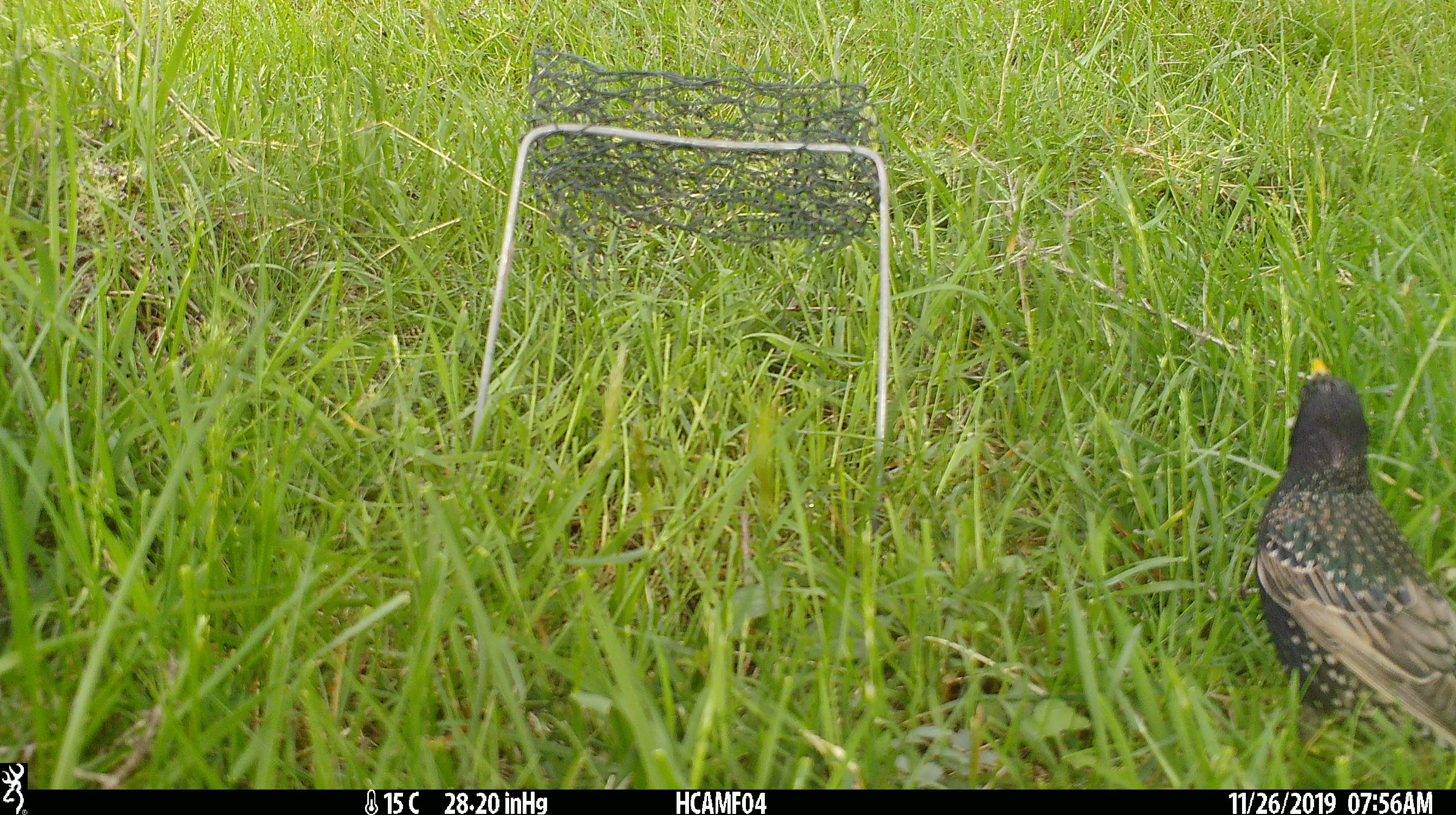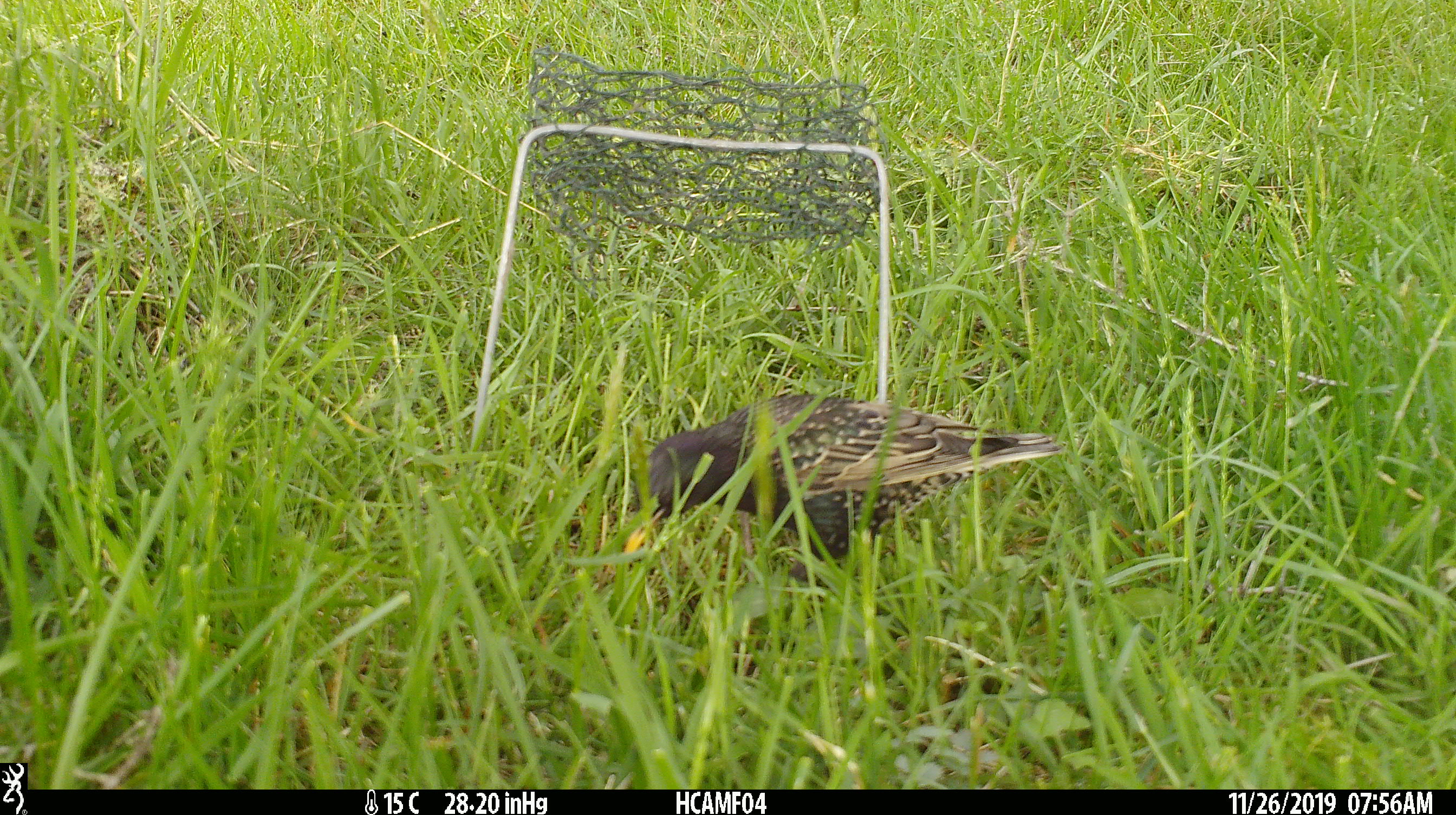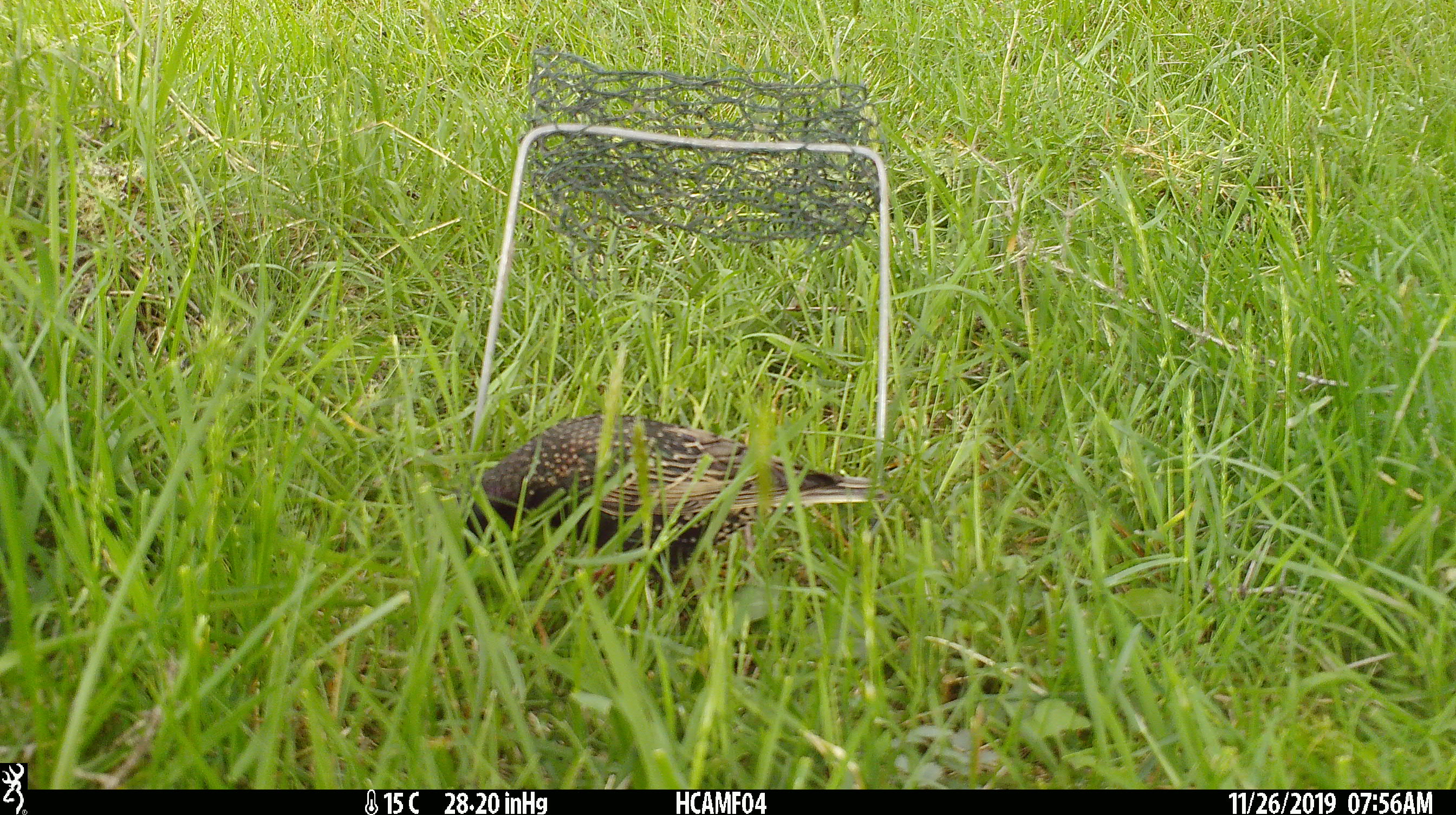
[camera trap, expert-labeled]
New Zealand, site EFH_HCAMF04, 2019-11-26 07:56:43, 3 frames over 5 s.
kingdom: Animalia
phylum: Chordata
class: Aves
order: Passeriformes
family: Sturnidae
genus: Sturnus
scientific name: Sturnus vulgaris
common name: european starling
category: starling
Starling (european starling) (Sturnus vulgaris).